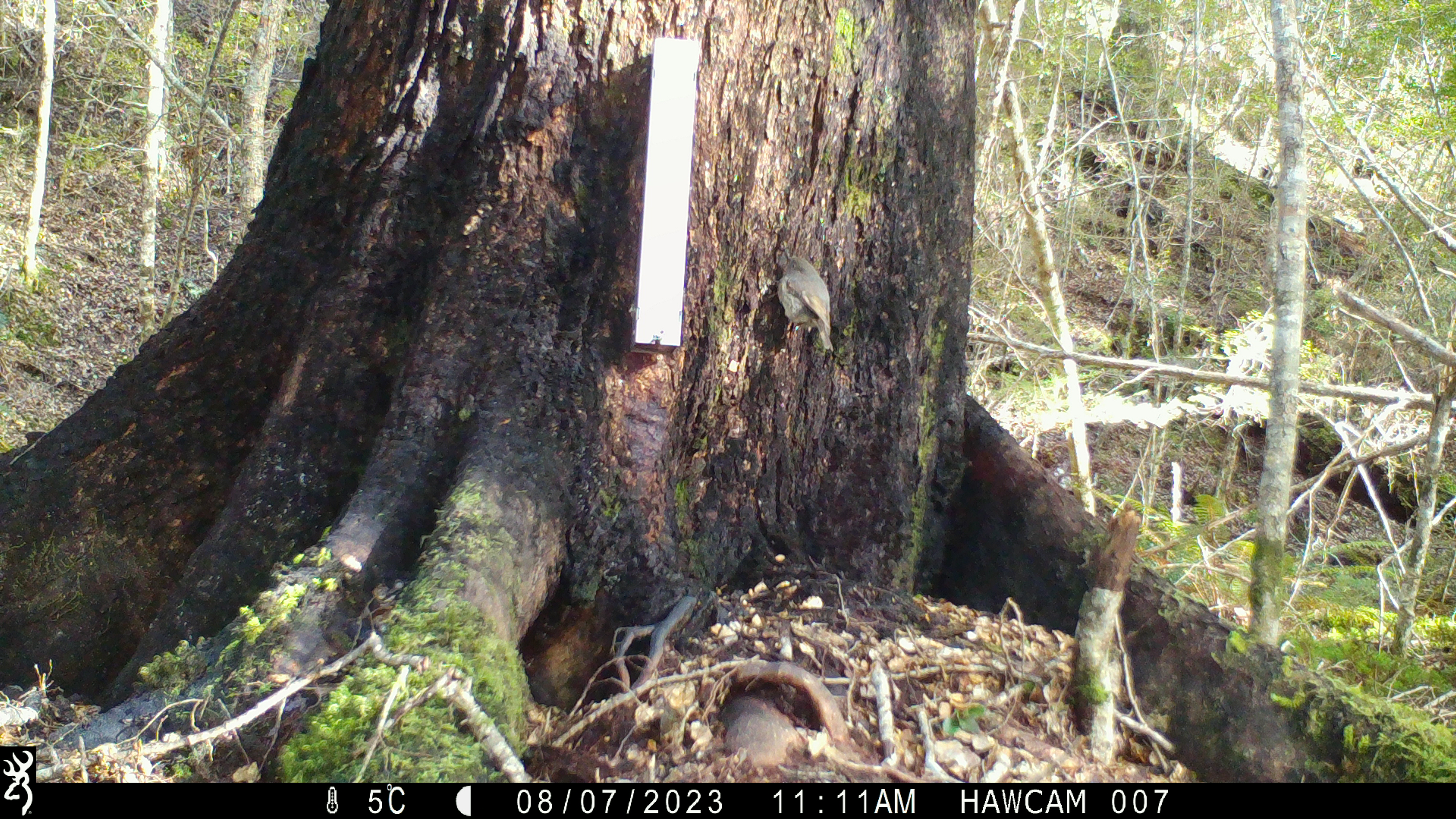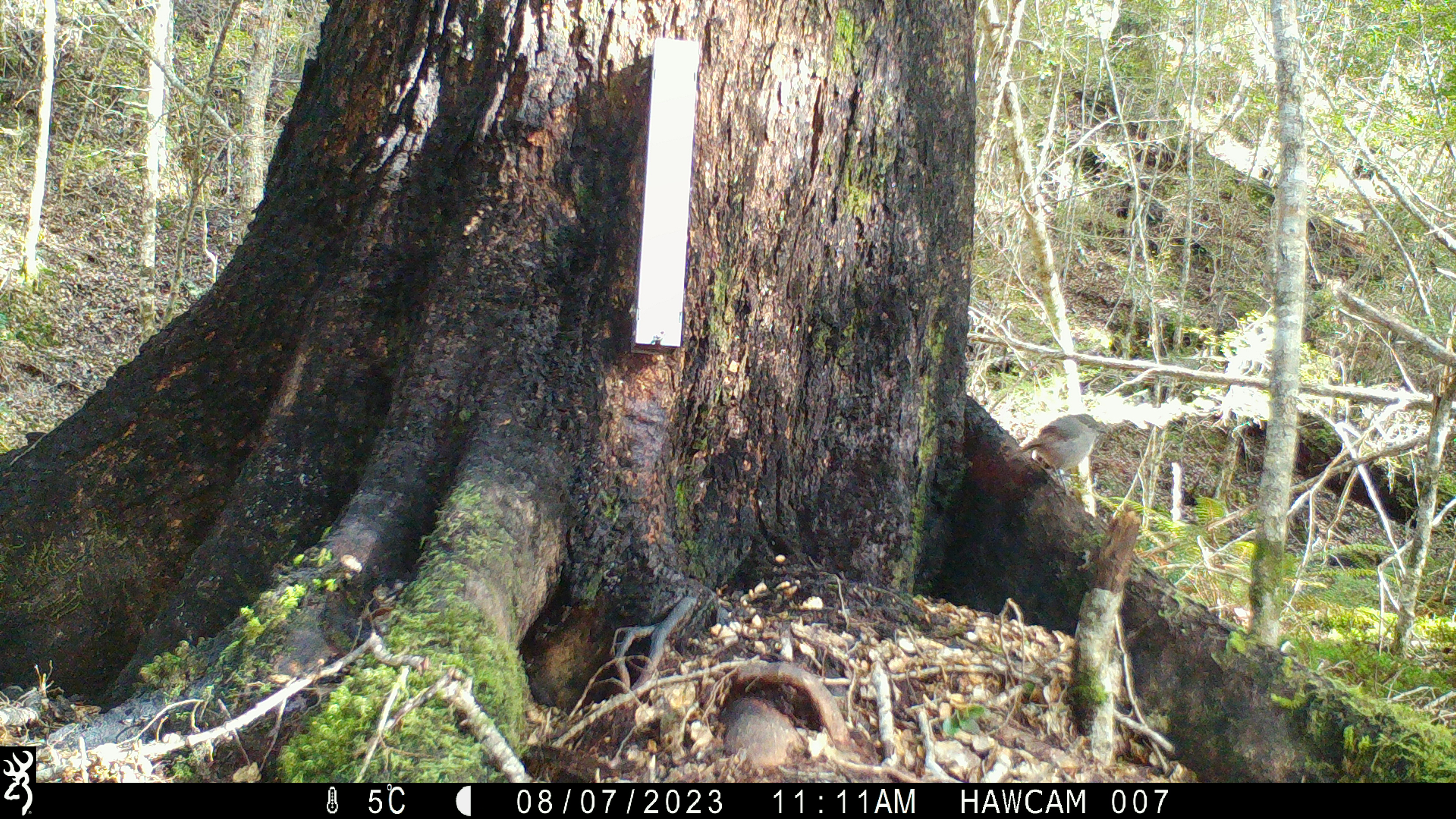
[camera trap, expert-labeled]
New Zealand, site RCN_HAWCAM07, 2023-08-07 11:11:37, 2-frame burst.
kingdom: Animalia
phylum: Chordata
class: Aves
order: Passeriformes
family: Petroicidae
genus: Petroica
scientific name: Petroica australis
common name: new zealand robin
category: robin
Robin (new zealand robin) (Petroica australis).